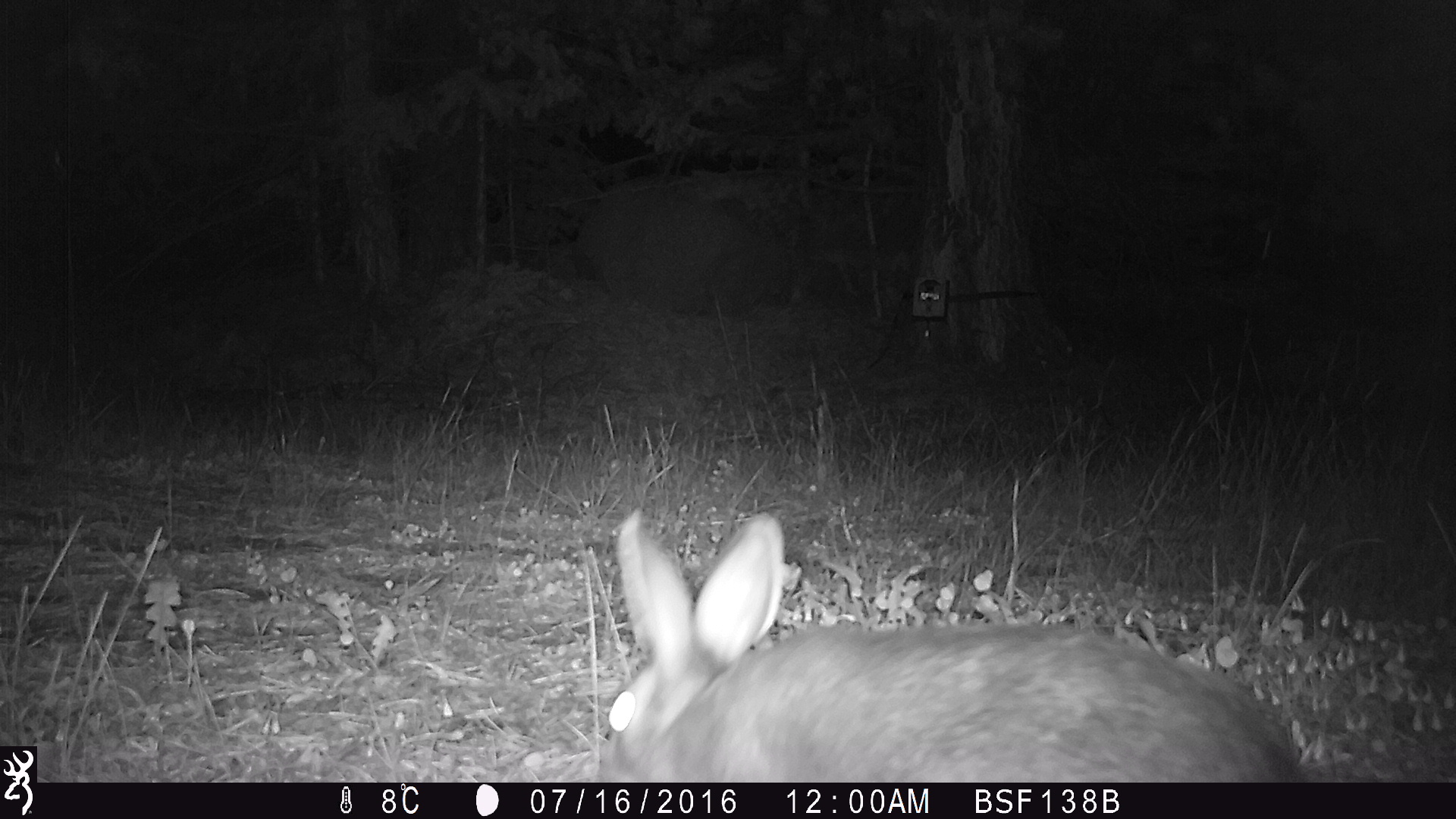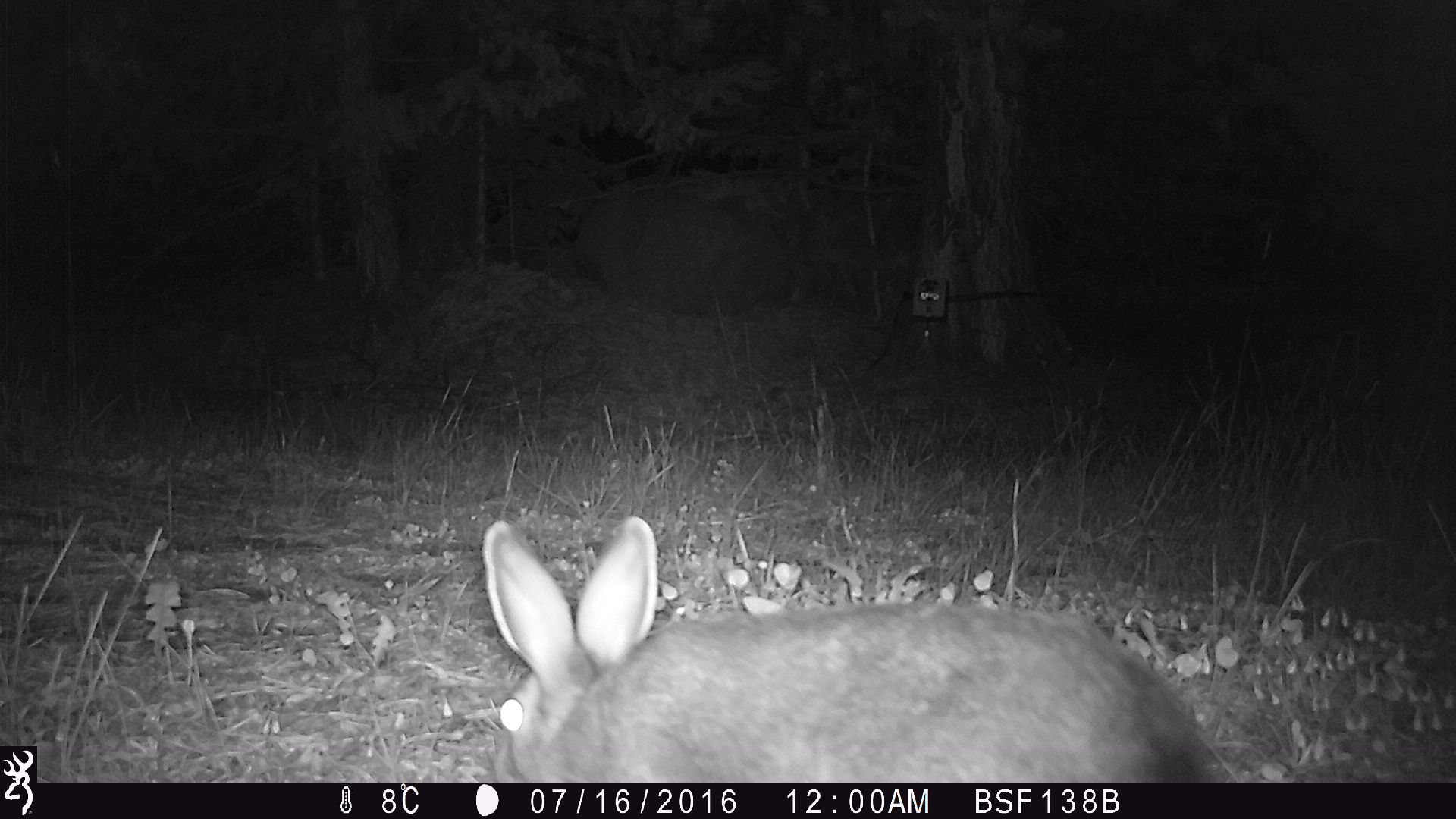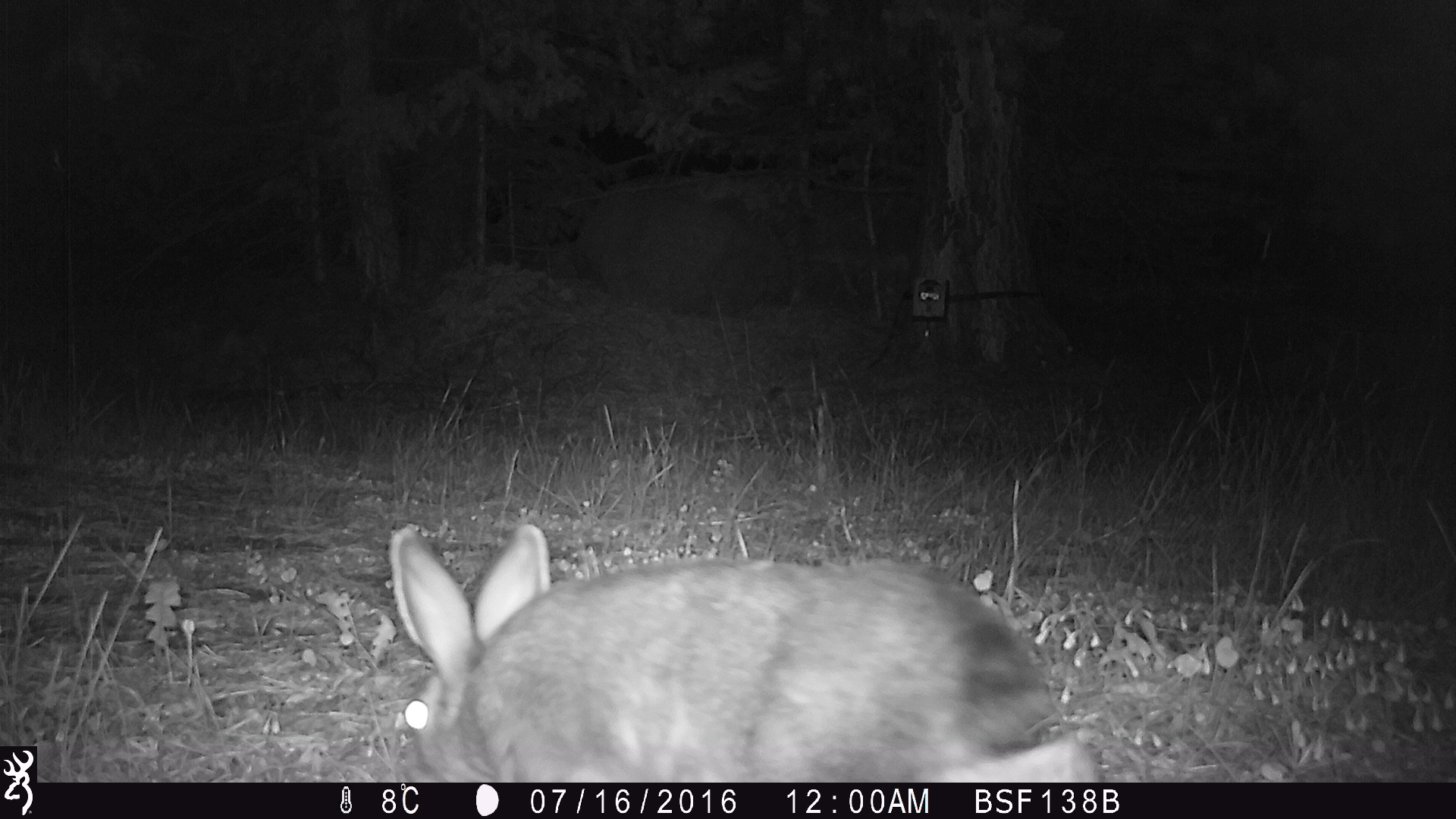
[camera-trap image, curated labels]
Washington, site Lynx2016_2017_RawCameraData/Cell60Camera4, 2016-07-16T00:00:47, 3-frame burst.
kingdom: Animalia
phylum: Chordata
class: Mammalia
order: Lagomorpha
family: Leporidae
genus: Lepus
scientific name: Lepus americanus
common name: snowshoe hare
Lepus americanus (snowshoe hare). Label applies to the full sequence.